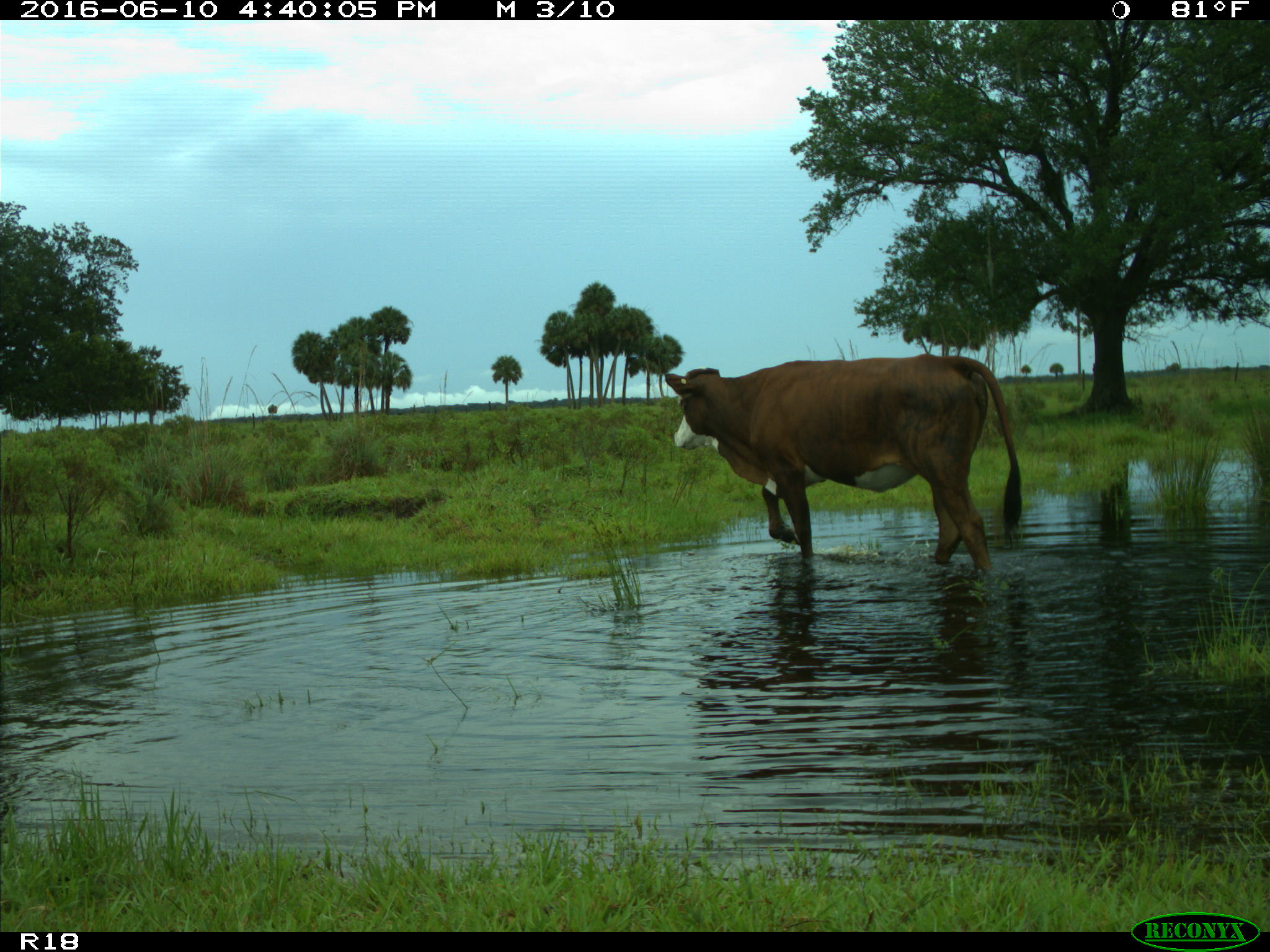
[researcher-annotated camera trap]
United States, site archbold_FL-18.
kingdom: Animalia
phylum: Chordata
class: Mammalia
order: Artiodactyla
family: Bovidae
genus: Bos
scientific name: Bos taurus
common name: domestic cow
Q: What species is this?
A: Bos taurus (domestic cow).